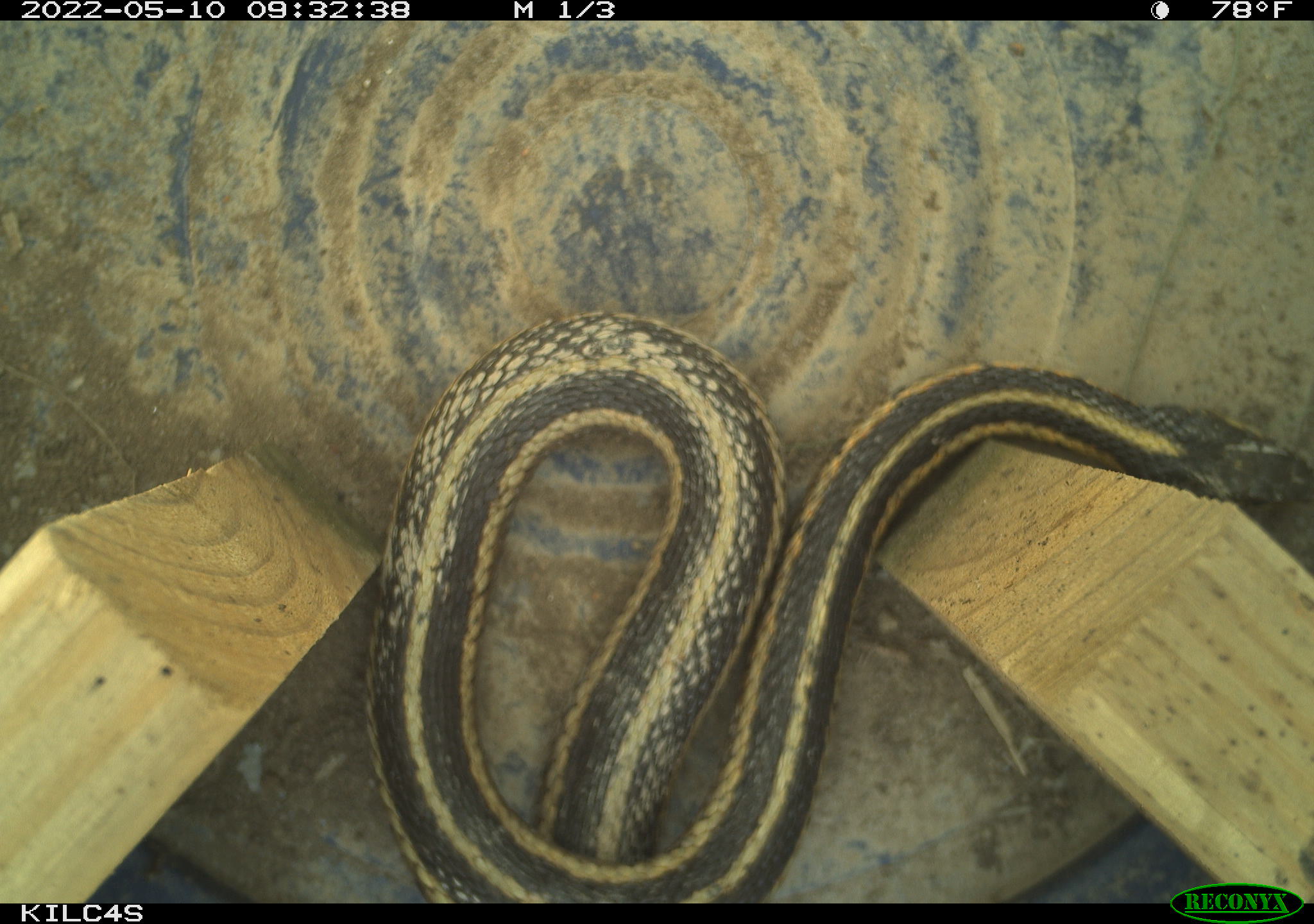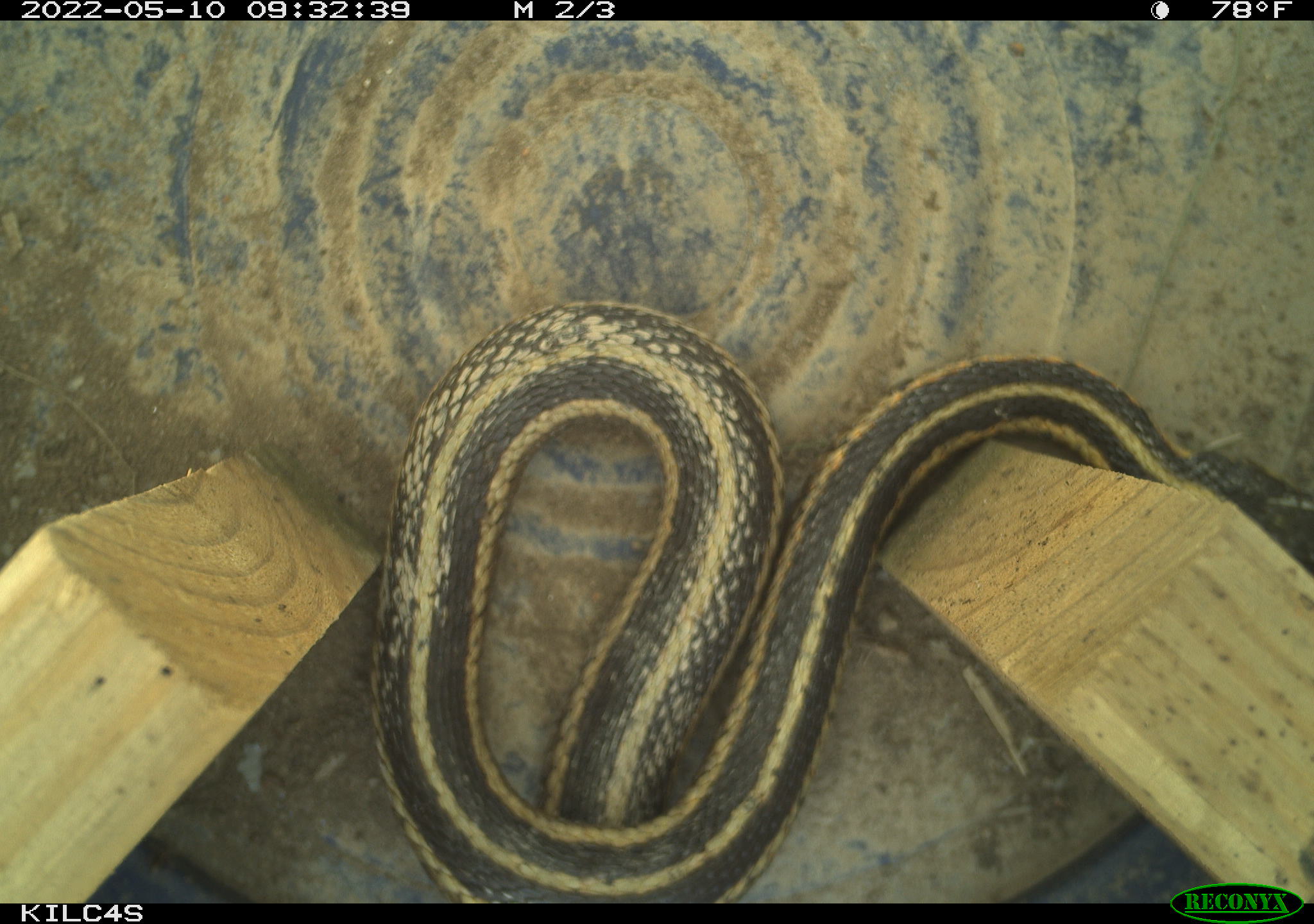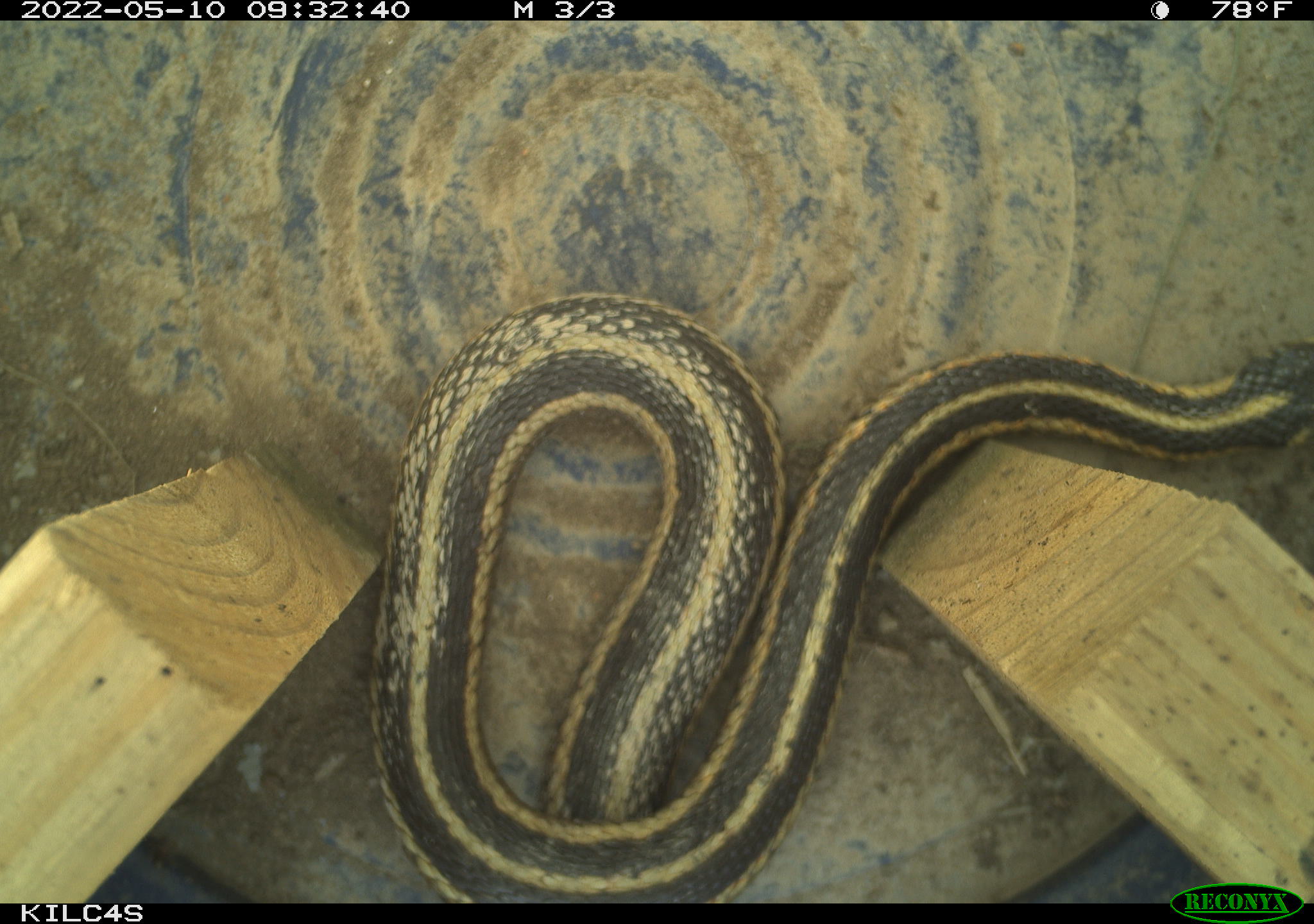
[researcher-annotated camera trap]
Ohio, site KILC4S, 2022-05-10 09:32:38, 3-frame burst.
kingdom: Animalia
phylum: Chordata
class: Reptilia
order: Squamata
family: Colubridae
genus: Thamnophis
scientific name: Thamnophis sirtalis sirtalis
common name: eastern gartersnake